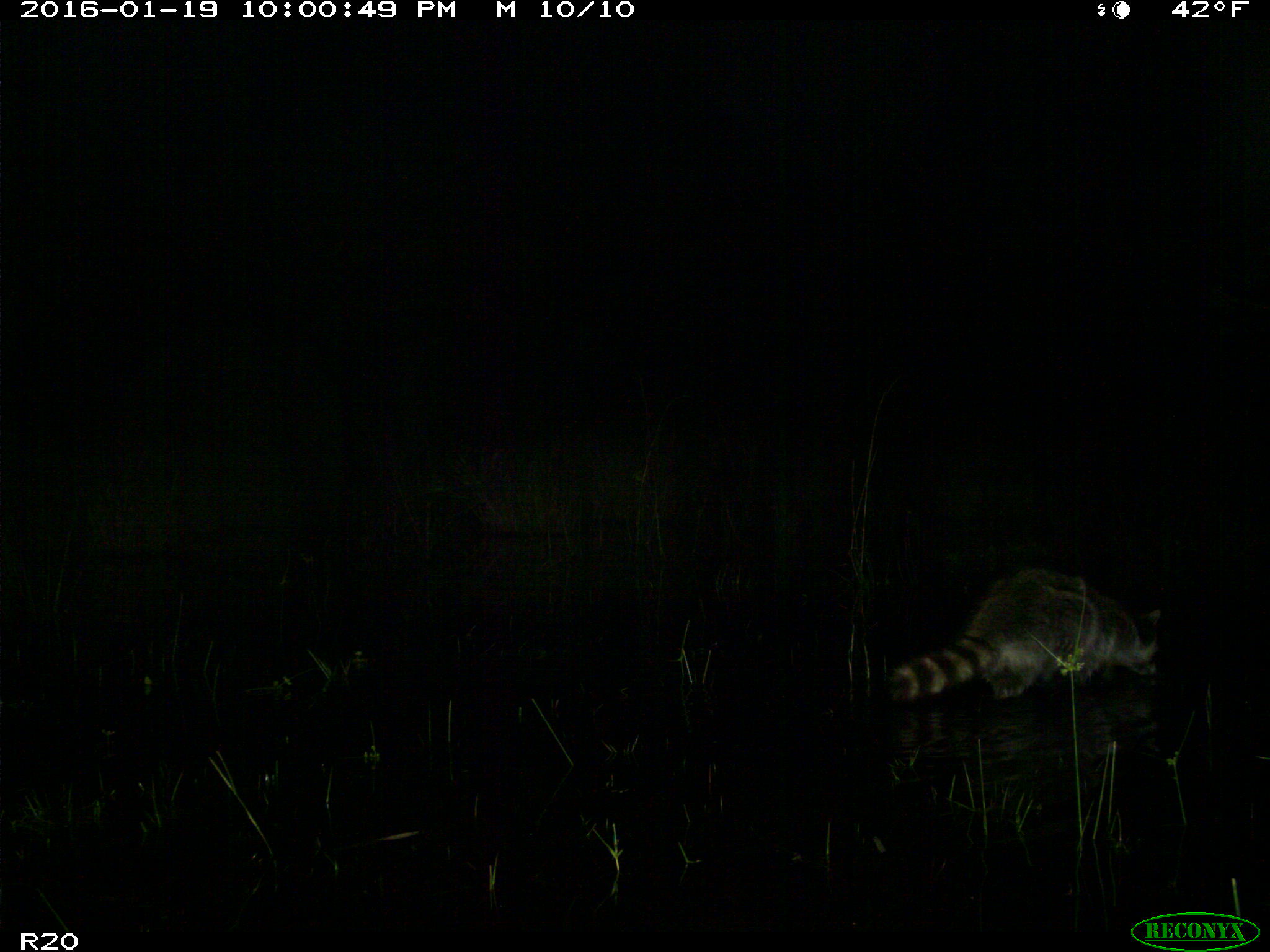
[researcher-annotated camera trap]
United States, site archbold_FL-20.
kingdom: Animalia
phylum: Chordata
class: Mammalia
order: Carnivora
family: Procyonidae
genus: Procyon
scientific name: Procyon lotor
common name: common raccoon